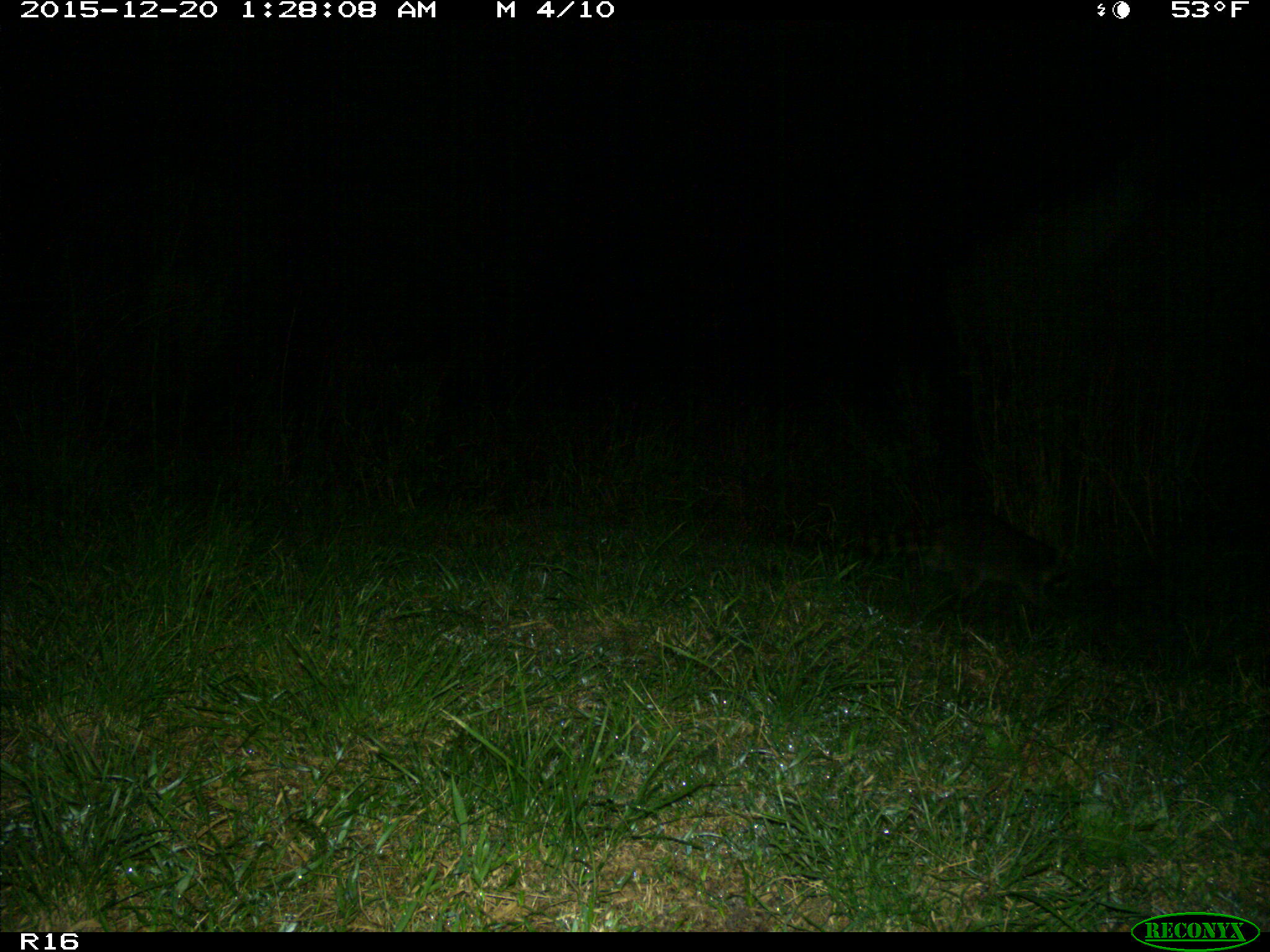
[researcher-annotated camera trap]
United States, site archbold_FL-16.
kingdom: Animalia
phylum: Chordata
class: Mammalia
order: Carnivora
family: Procyonidae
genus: Procyon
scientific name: Procyon lotor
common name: common raccoon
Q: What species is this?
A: Procyon lotor (common raccoon).